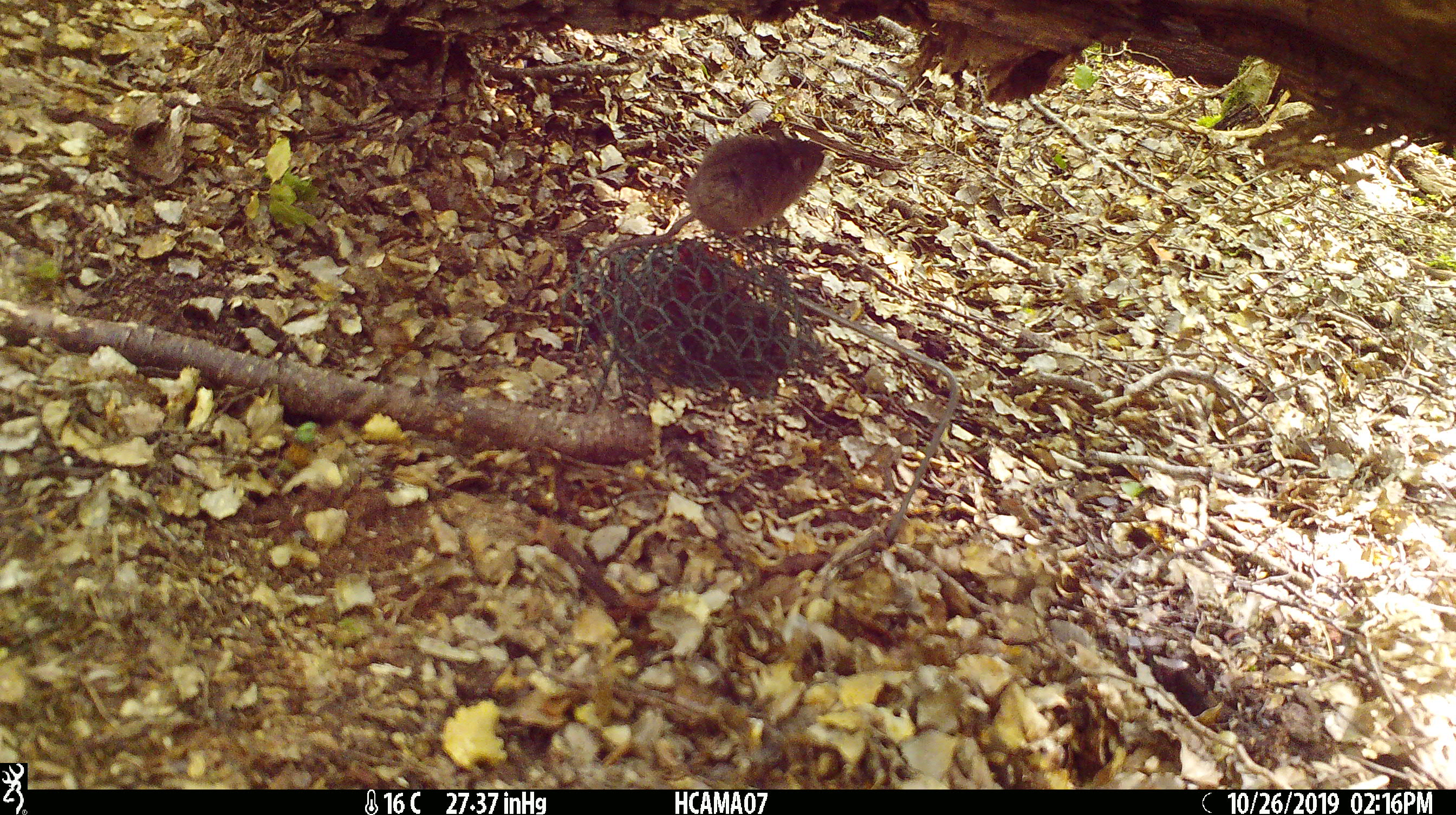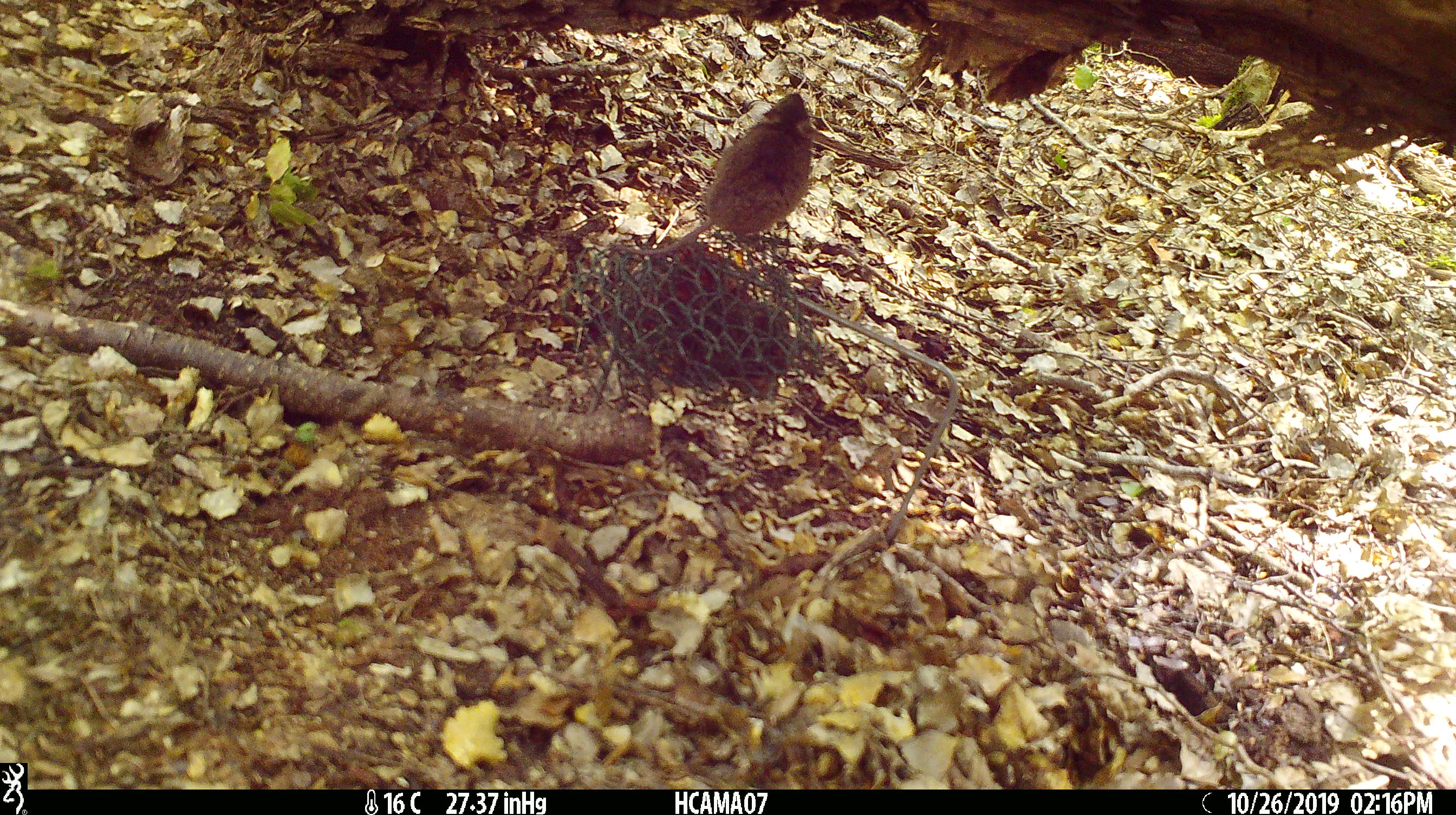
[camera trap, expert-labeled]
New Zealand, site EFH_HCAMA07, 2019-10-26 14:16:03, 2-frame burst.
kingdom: Animalia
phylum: Chordata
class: Mammalia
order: Rodentia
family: Muridae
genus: Mus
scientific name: Mus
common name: mouse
Mouse (Mus).